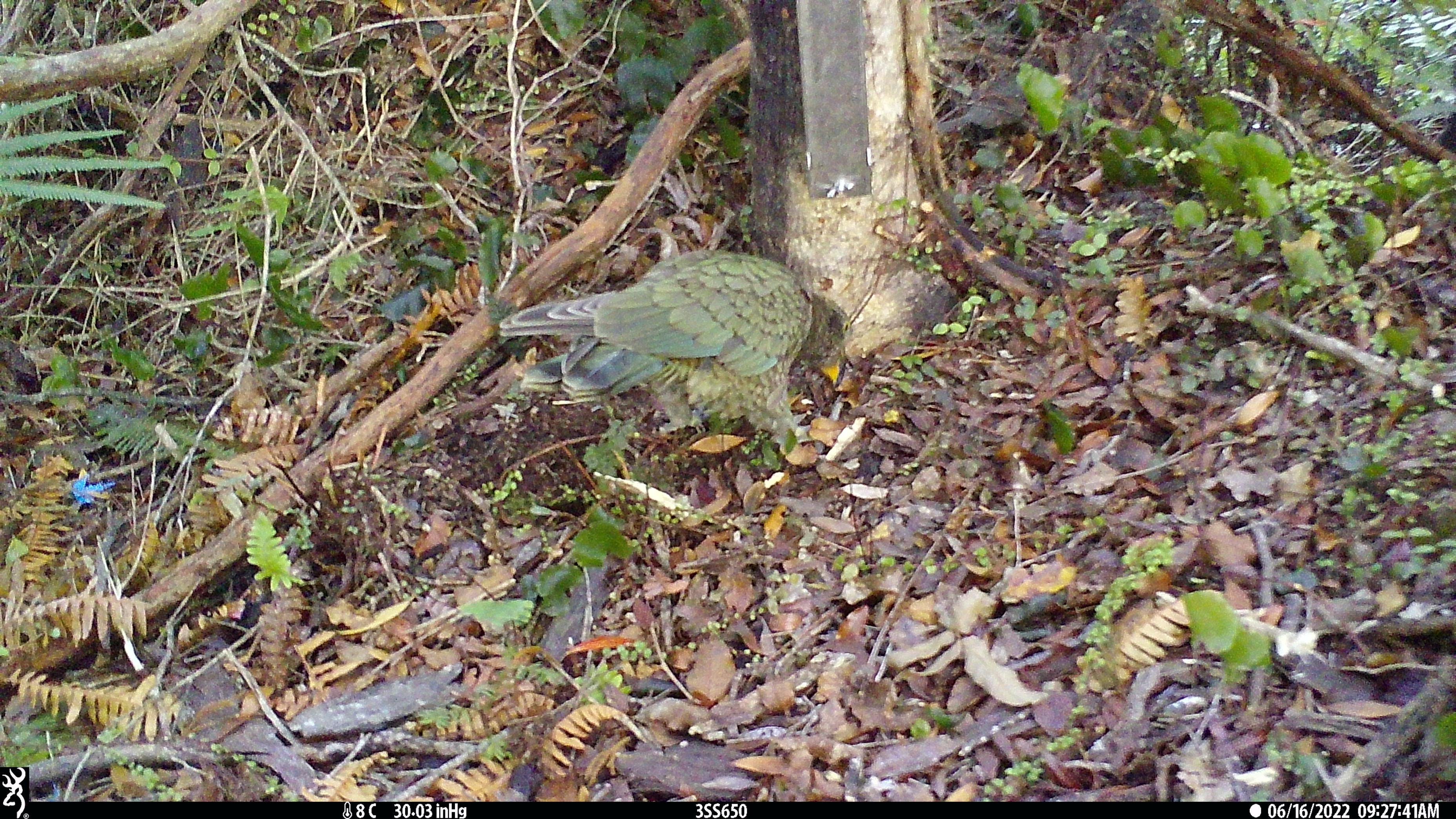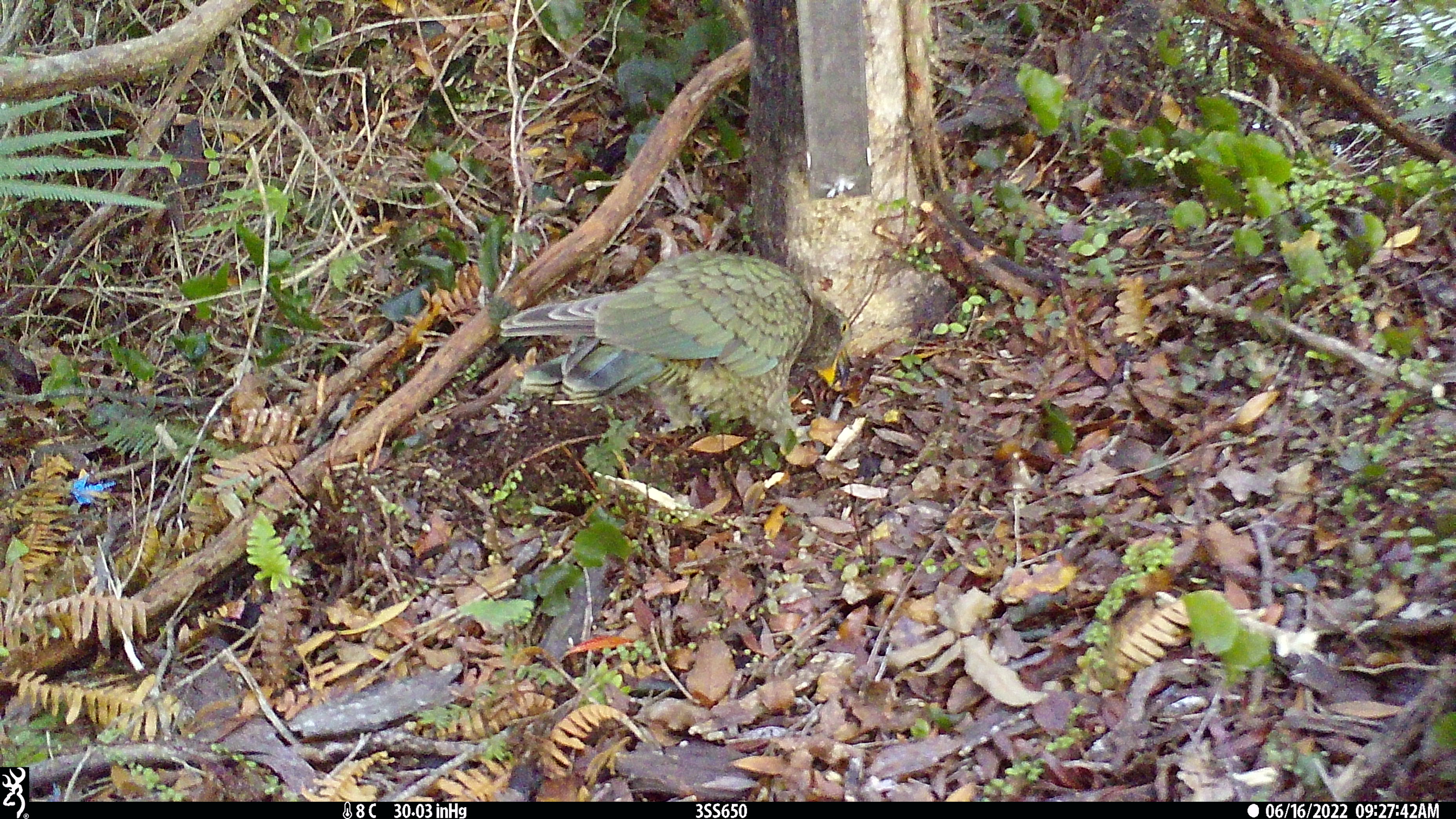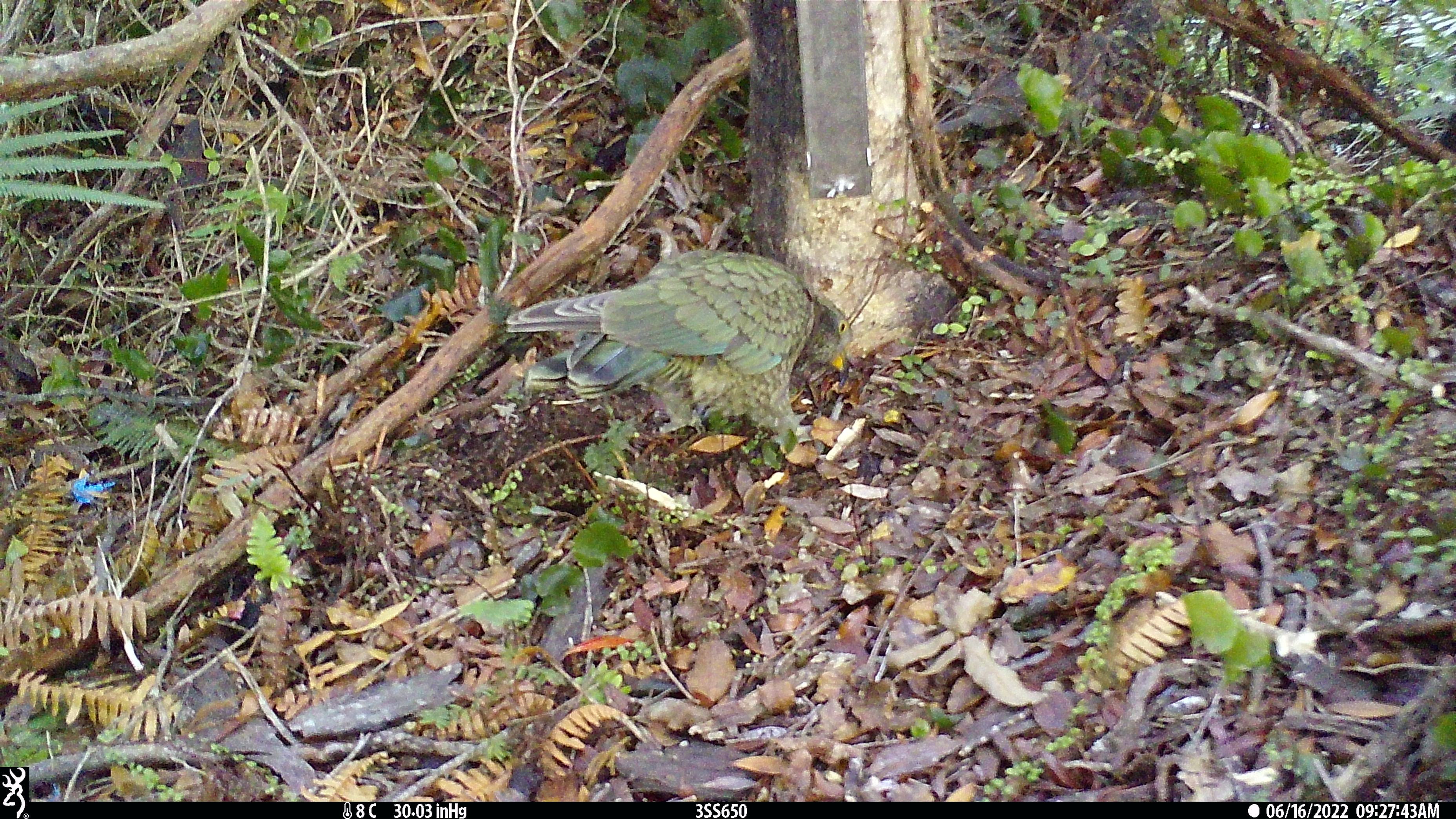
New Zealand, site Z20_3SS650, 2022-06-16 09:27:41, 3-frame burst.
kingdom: Animalia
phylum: Chordata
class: Aves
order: Psittaciformes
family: Strigopidae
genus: Nestor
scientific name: Nestor notabilis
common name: kea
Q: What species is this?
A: Kea (Nestor notabilis).